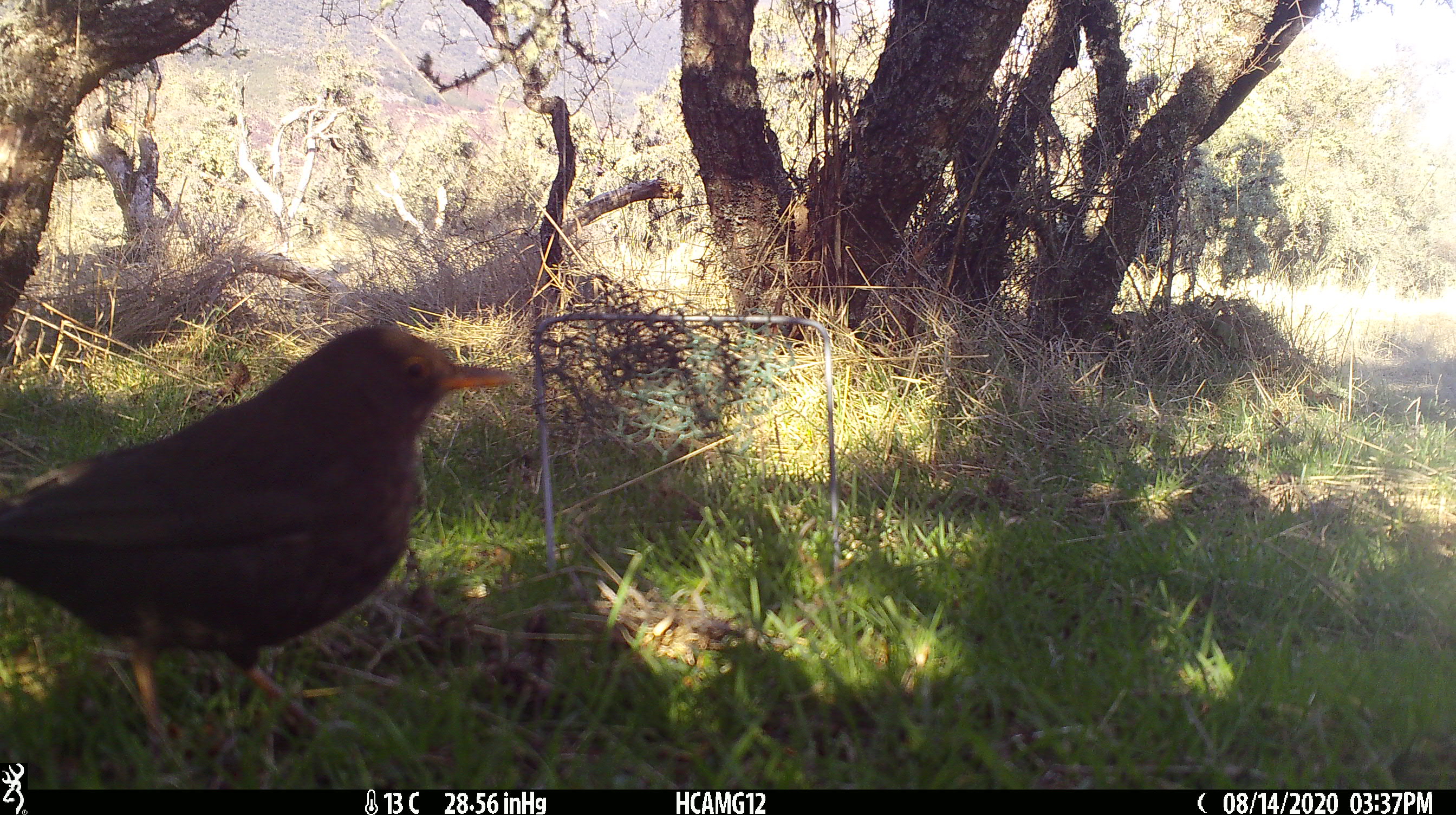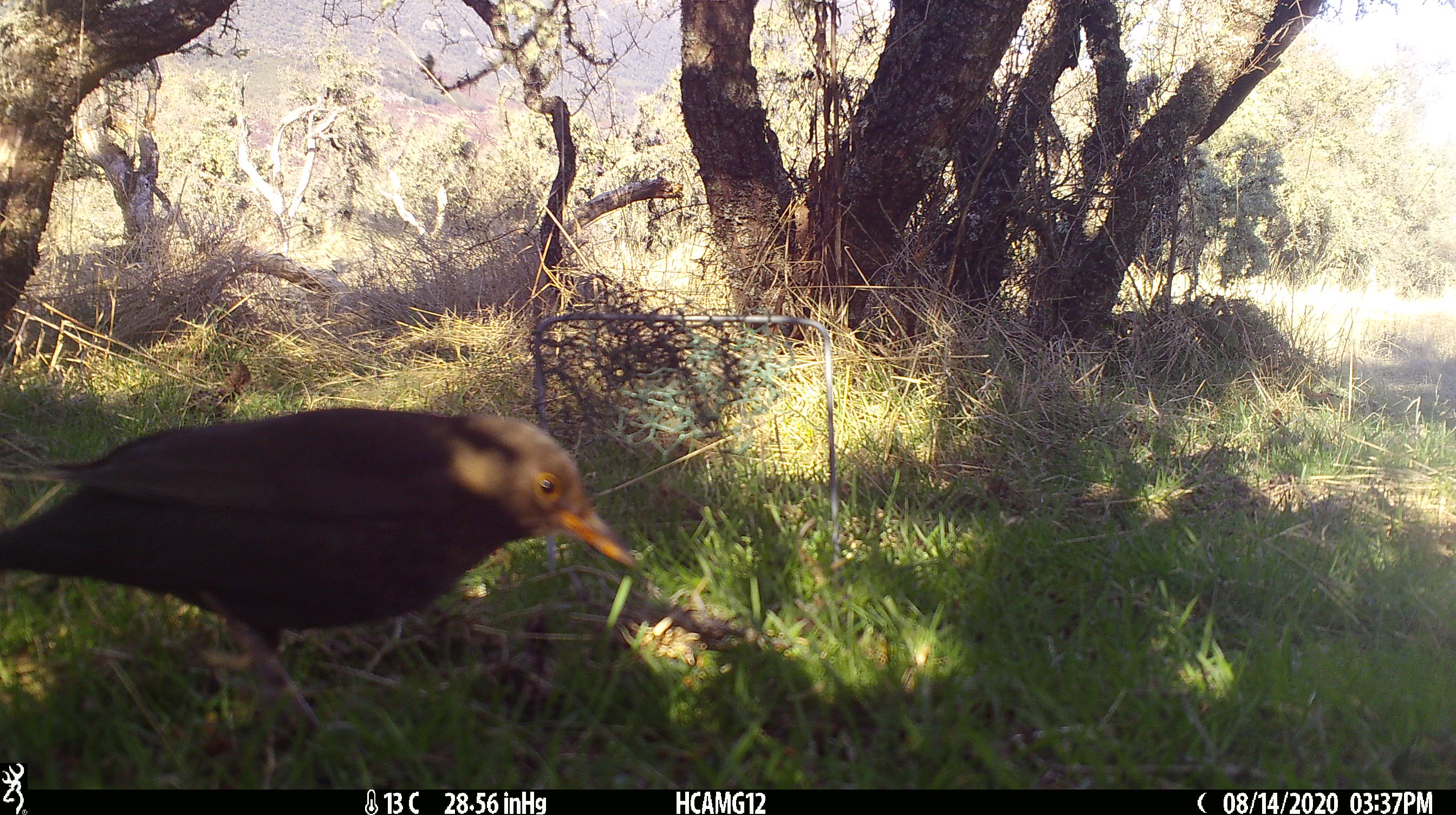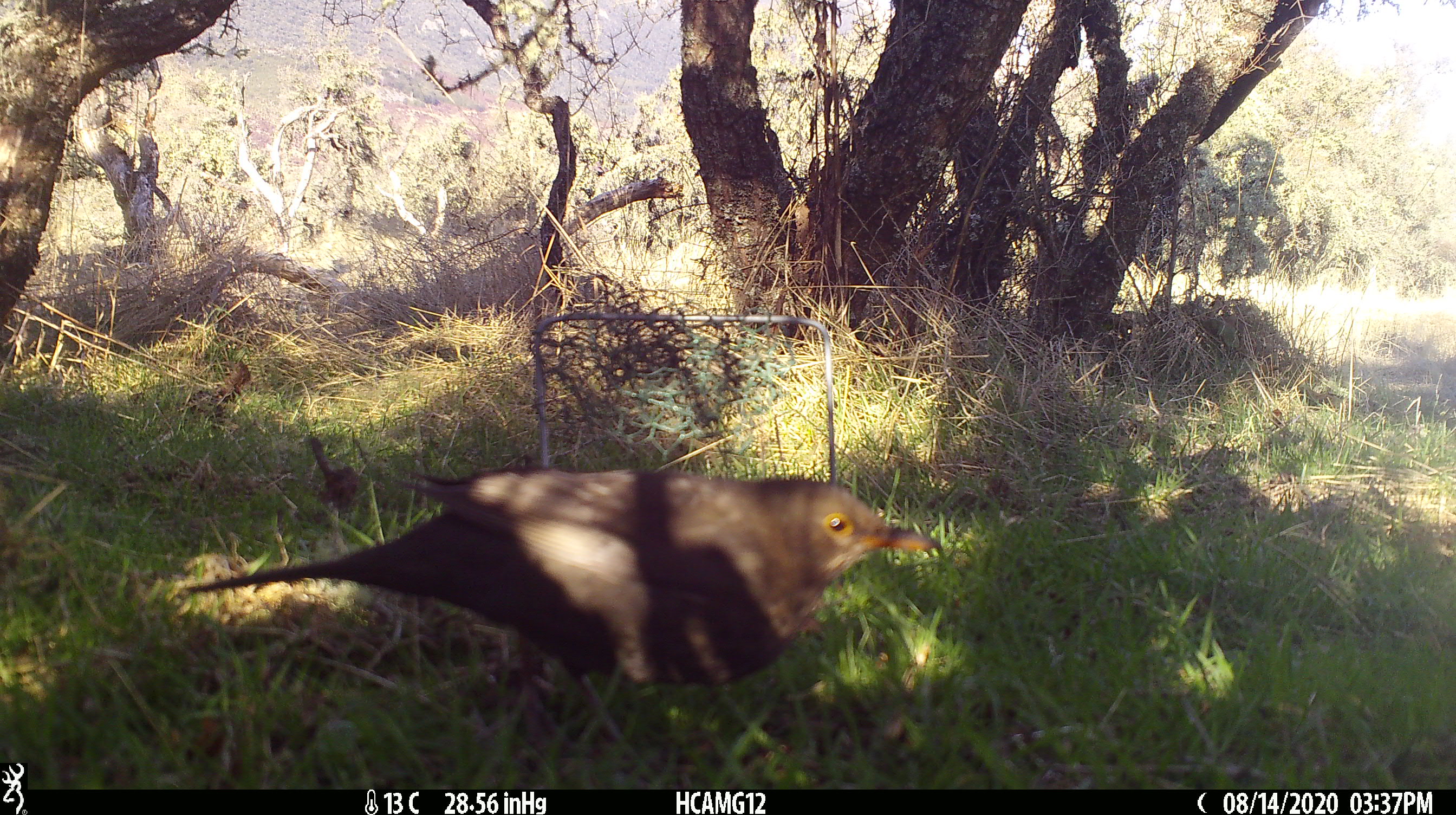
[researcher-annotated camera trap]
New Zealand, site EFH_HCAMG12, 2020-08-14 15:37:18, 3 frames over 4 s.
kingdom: Animalia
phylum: Chordata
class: Aves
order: Passeriformes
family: Turdidae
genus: Turdus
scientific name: Turdus merula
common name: eurasian blackbird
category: blackbird